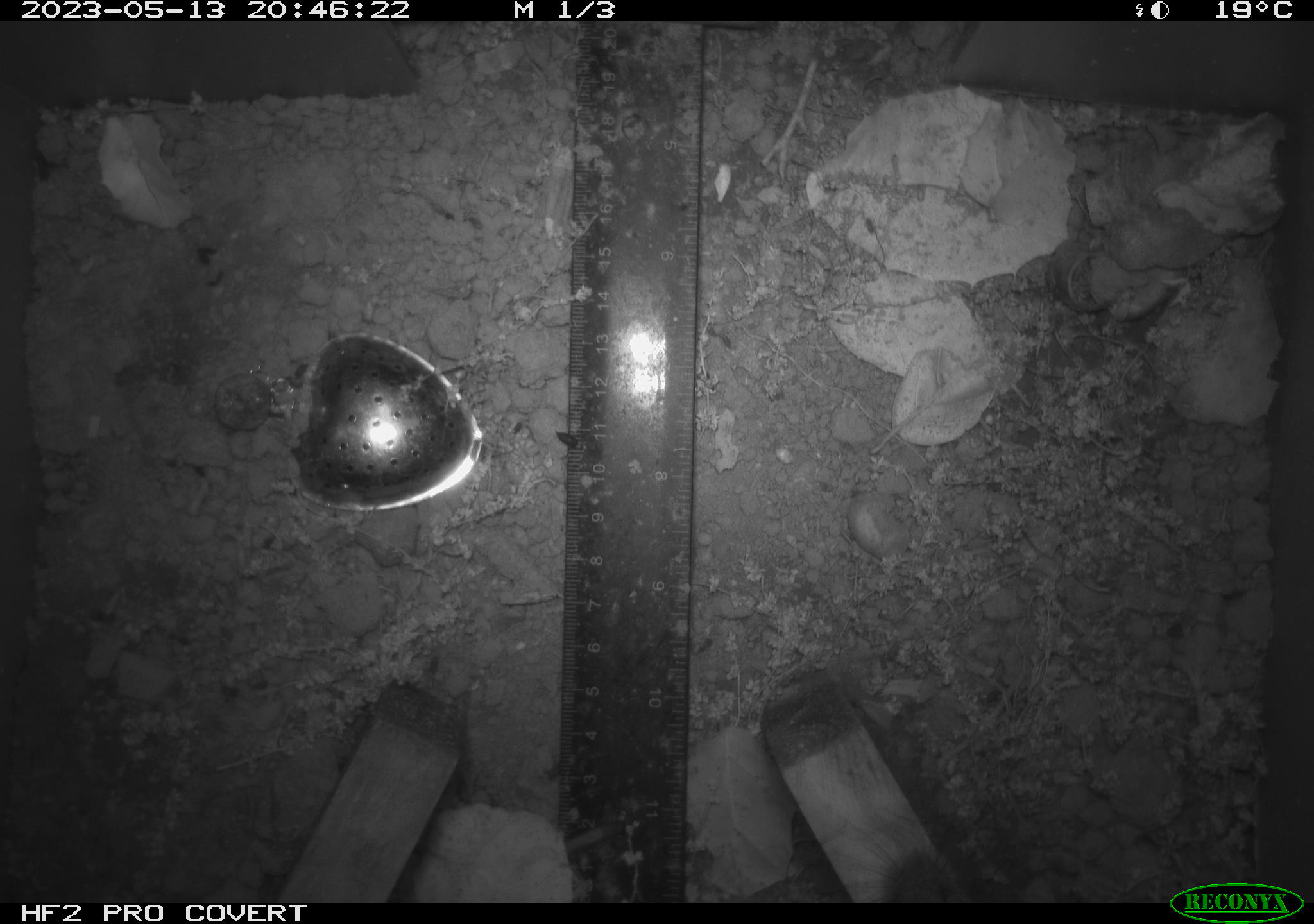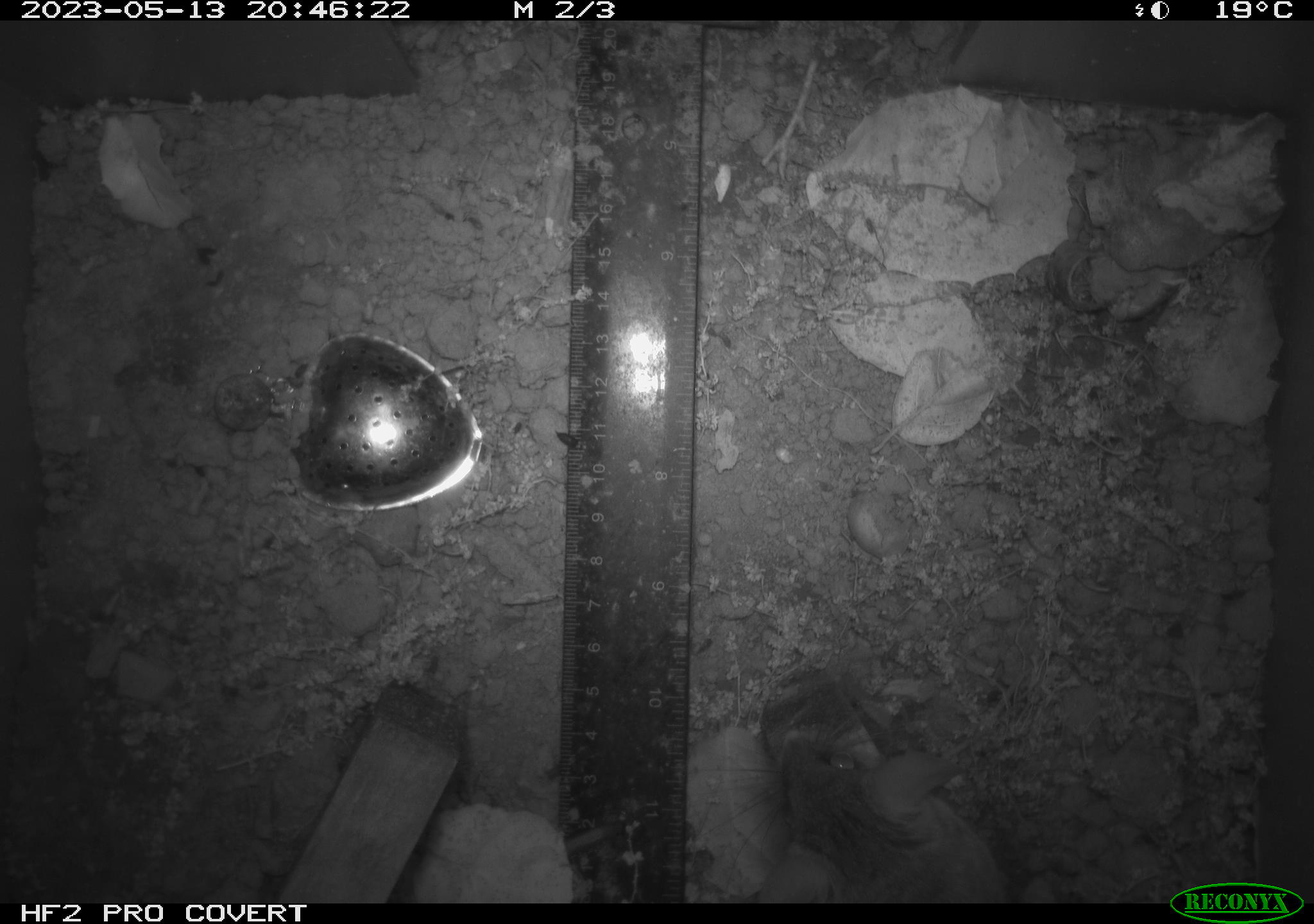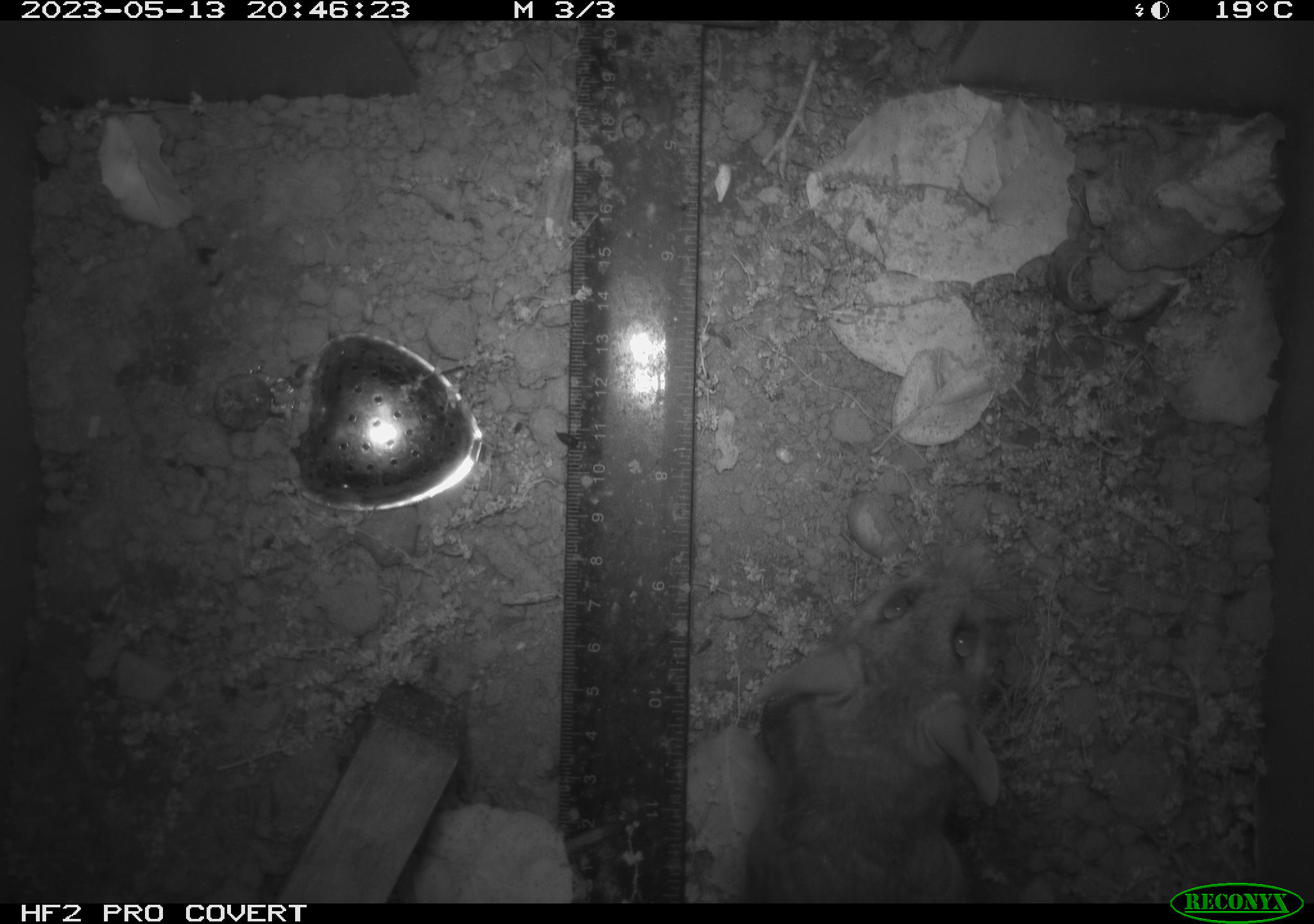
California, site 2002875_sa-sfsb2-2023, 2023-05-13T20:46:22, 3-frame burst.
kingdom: Animalia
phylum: Chordata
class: Mammalia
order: Rodentia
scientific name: Rodentia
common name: mouse species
Mouse species (Rodentia).